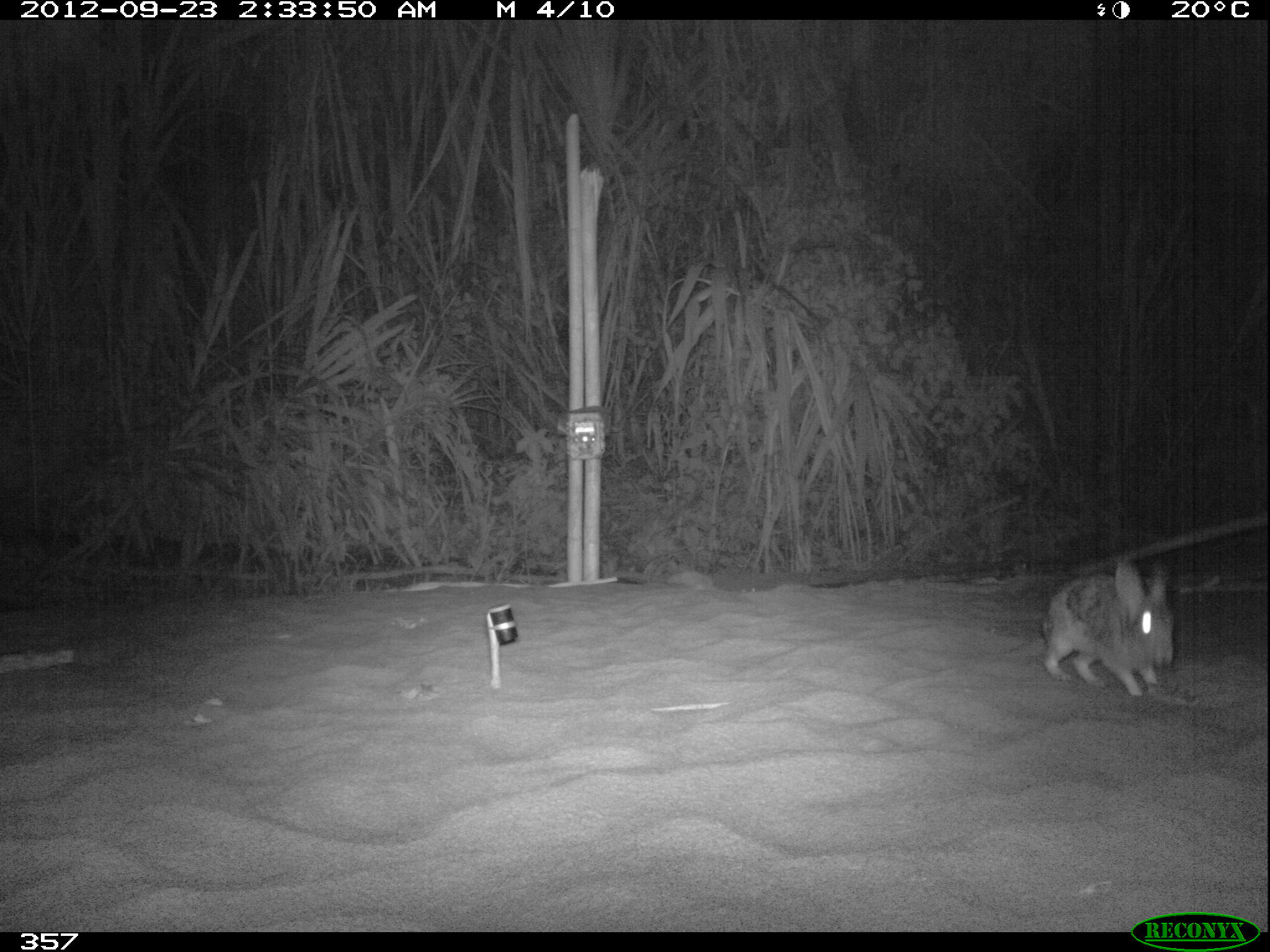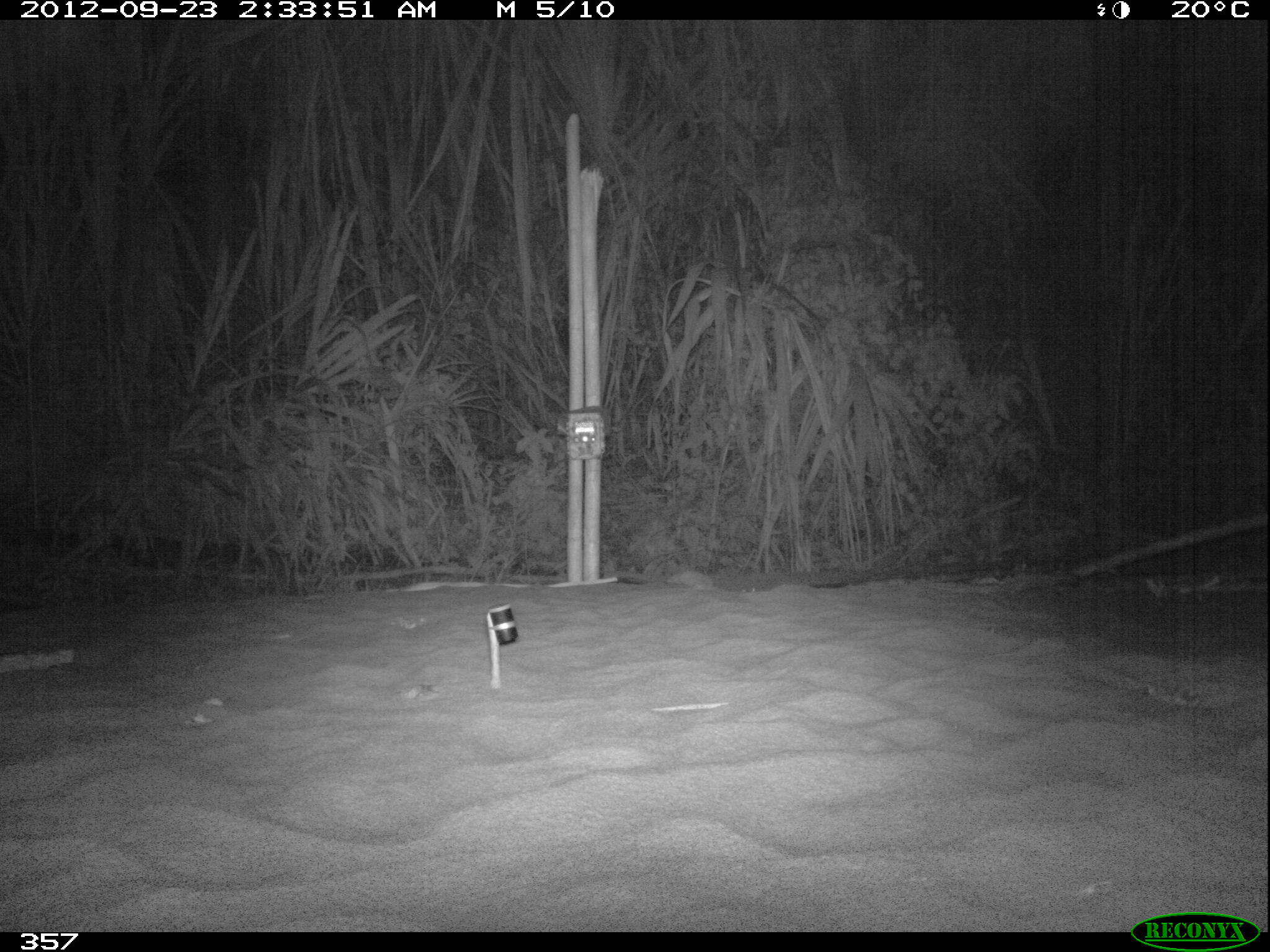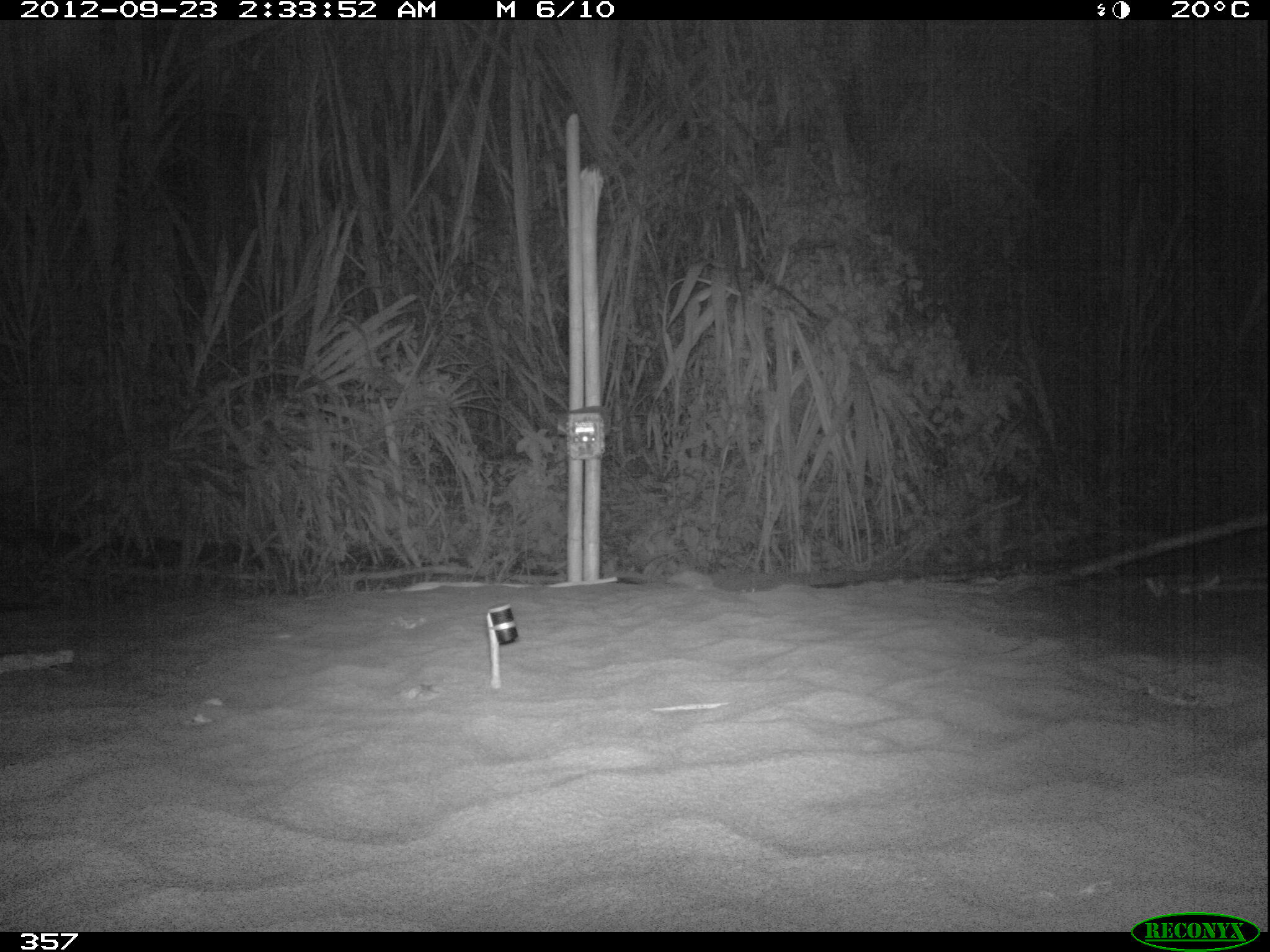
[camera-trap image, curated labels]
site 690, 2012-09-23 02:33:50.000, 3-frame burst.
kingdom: Animalia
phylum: Chordata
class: Mammalia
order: Lagomorpha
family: Leporidae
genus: Sylvilagus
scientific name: Sylvilagus brasiliensis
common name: tapeti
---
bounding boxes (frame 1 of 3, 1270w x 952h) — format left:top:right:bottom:
sylvilagus brasiliensis: 1041:562:1174:695